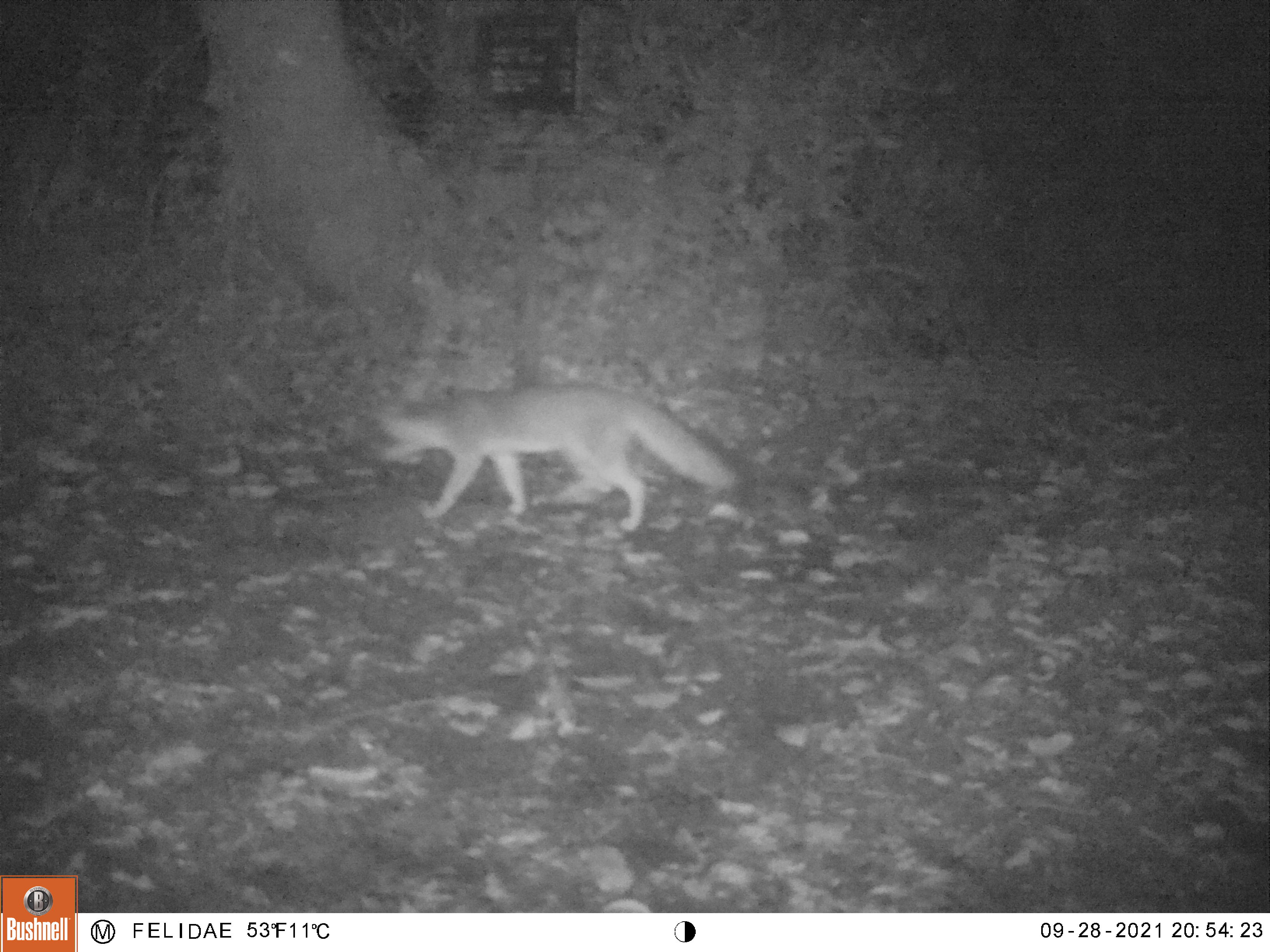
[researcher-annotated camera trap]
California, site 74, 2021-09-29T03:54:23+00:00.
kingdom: Animalia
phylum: Chordata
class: Mammalia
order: Carnivora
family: Canidae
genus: Urocyon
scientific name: Urocyon cinereoargenteus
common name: gray fox